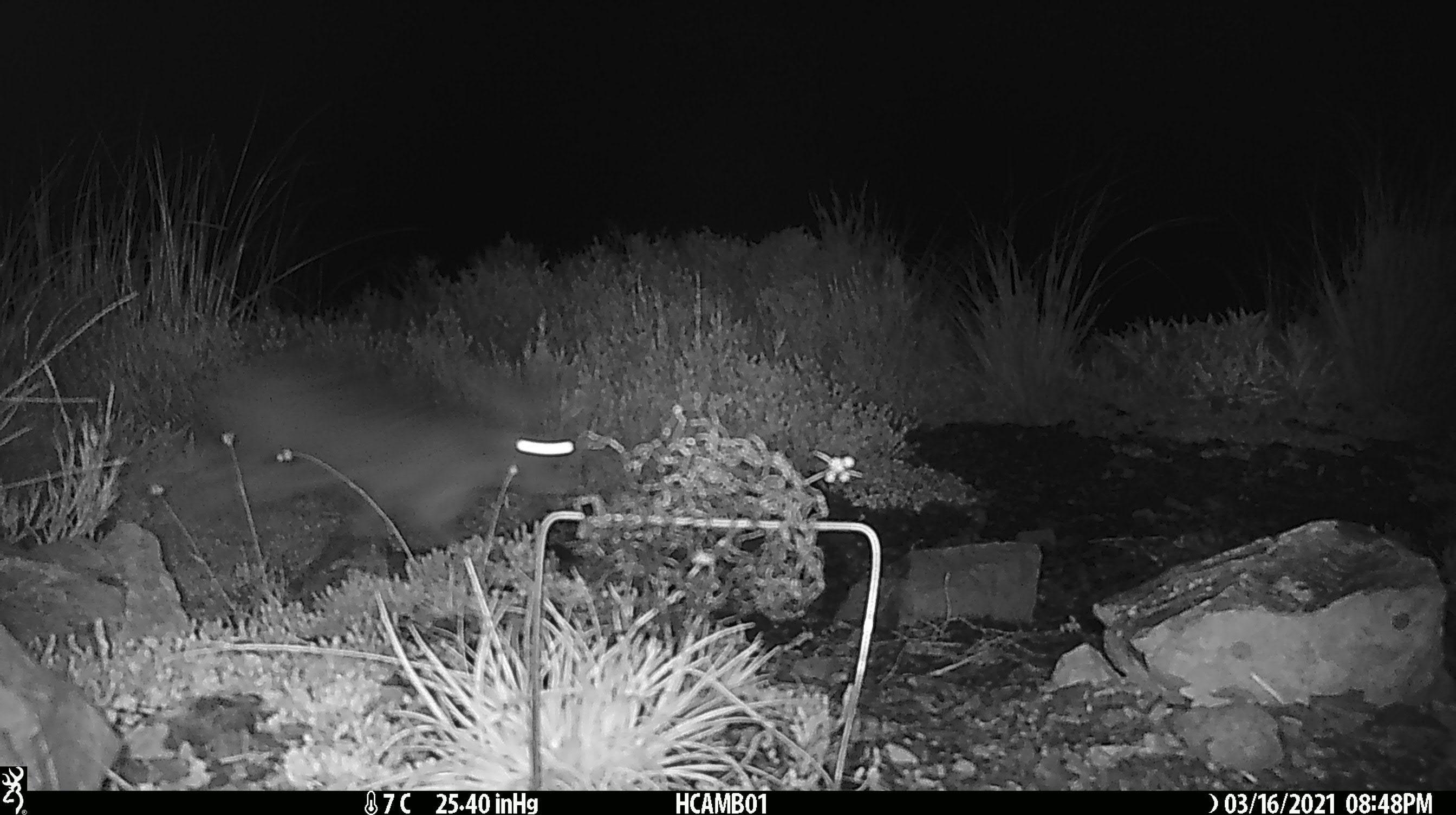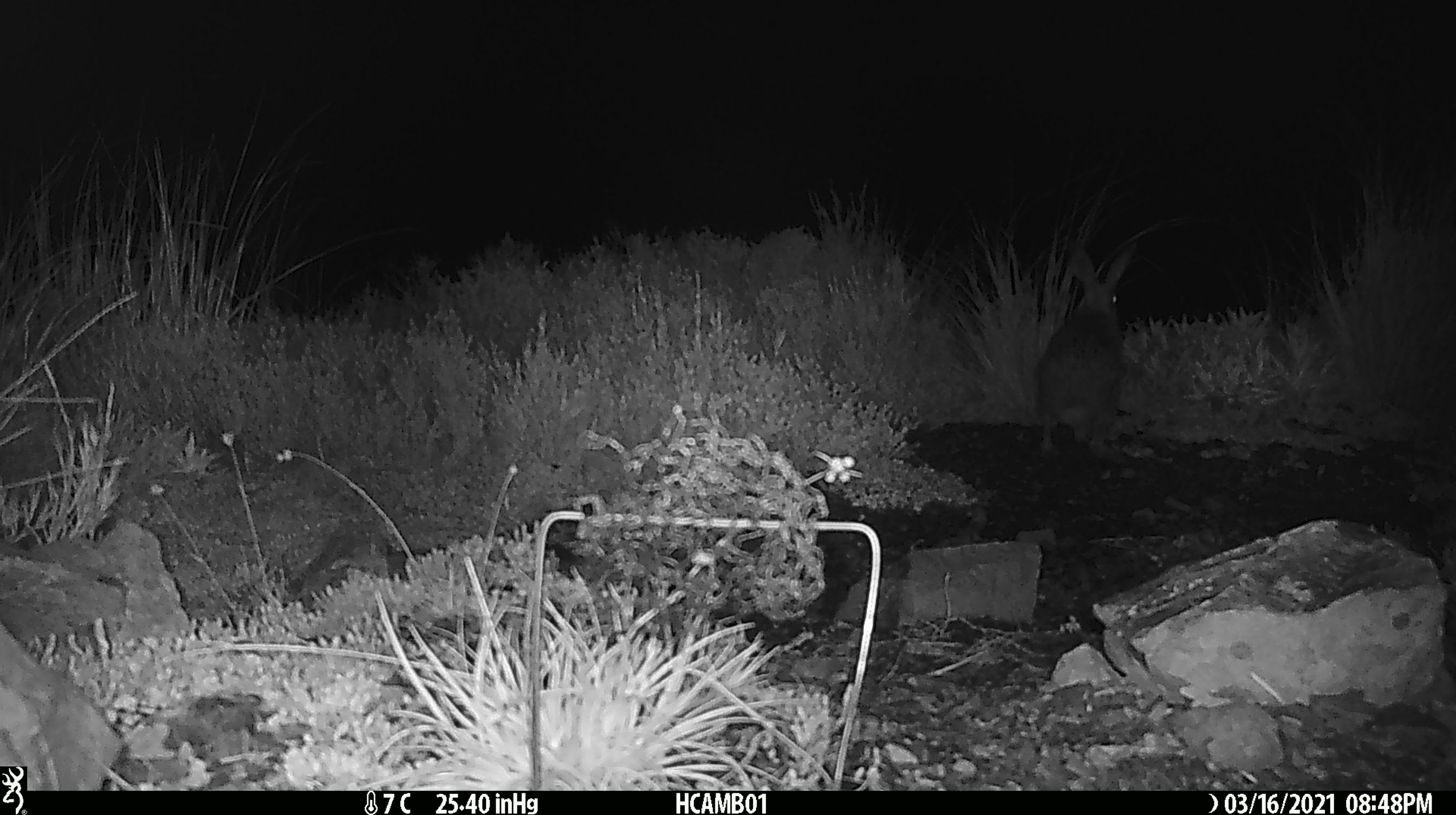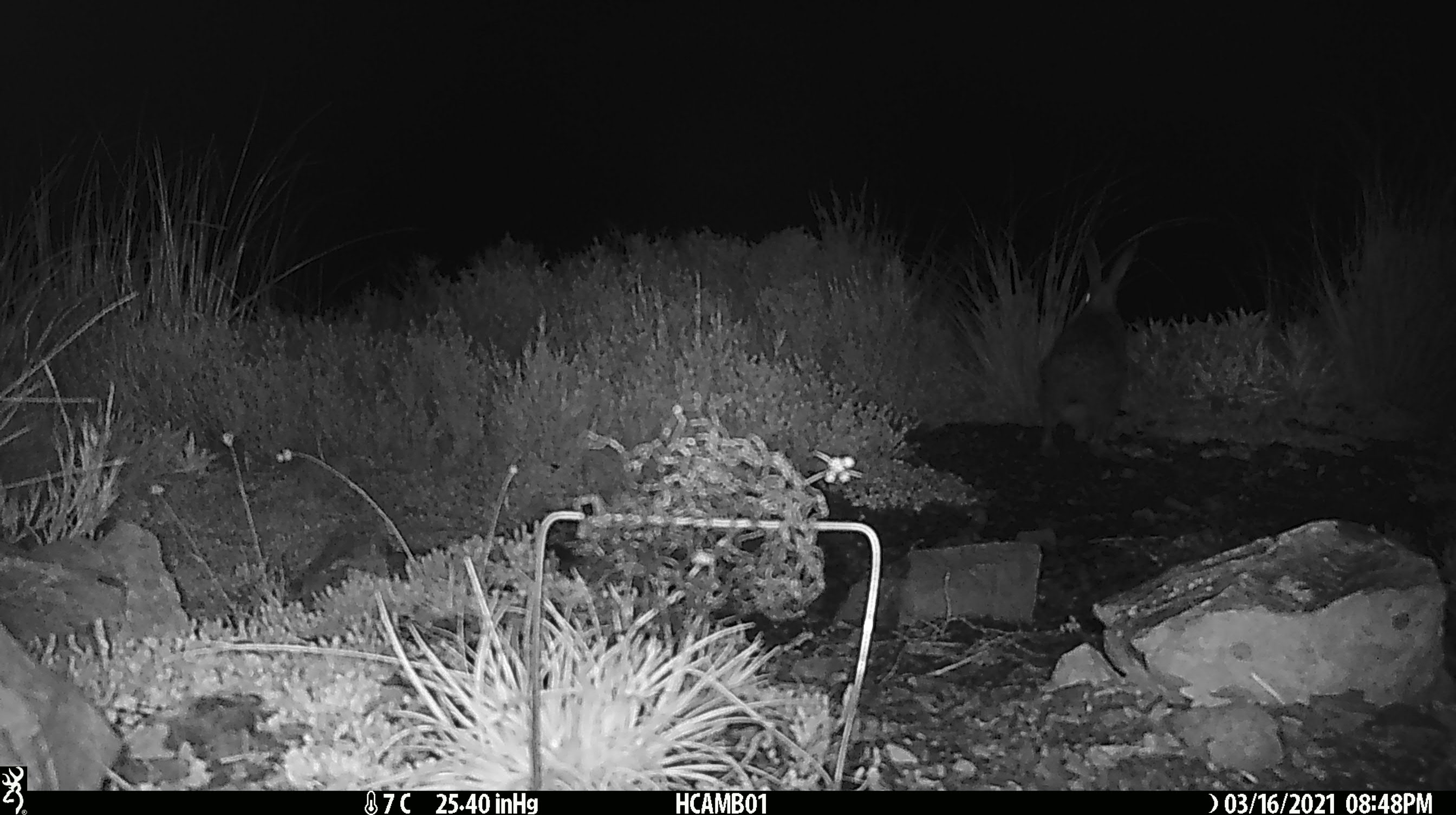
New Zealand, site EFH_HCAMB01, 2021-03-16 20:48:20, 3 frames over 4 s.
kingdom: Animalia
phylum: Chordata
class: Mammalia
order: Lagomorpha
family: Leporidae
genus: Lepus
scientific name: Lepus europaeus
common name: brown hare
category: hare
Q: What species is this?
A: Hare (brown hare) (Lepus europaeus).